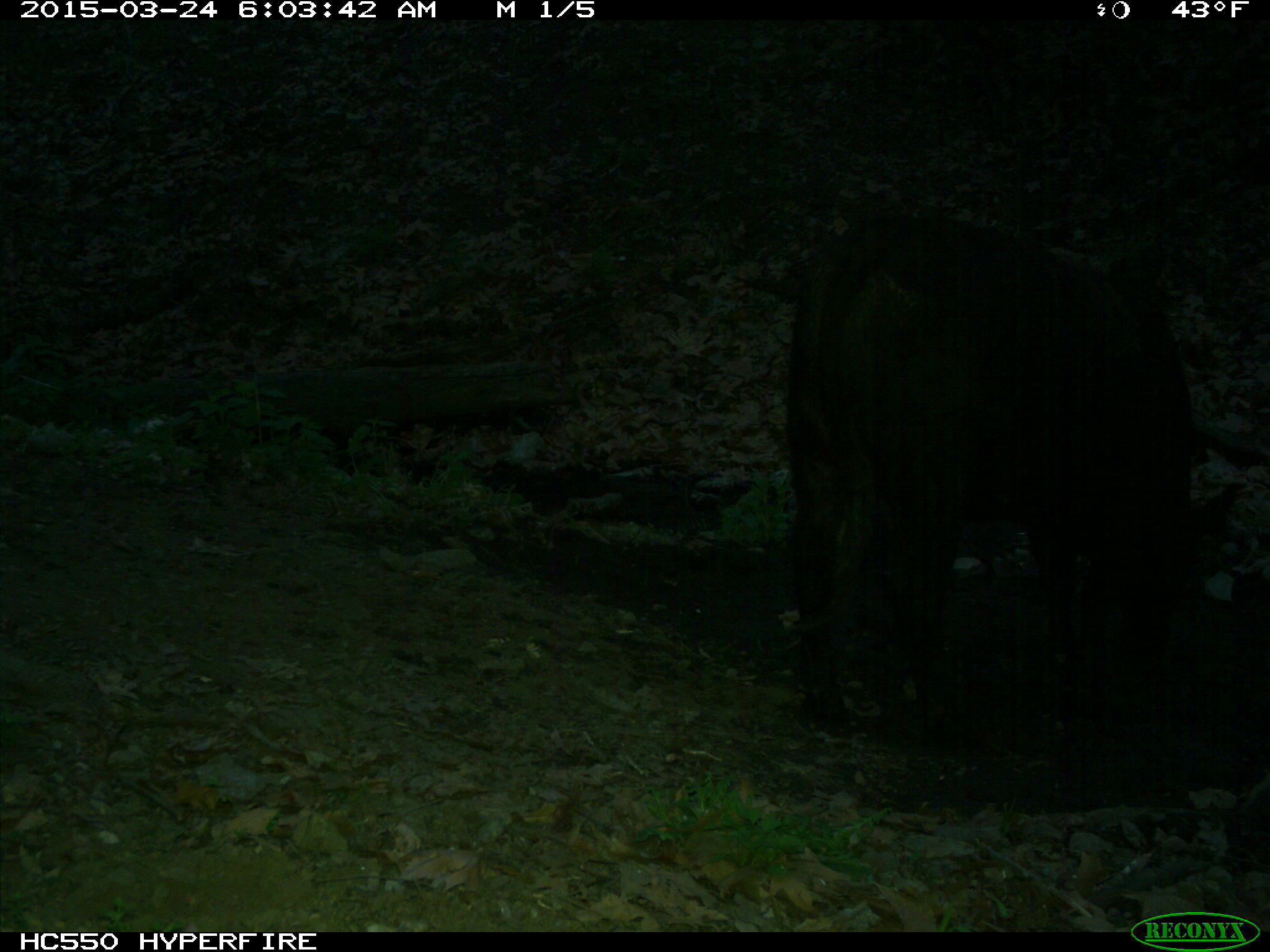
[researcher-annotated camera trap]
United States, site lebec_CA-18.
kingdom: Animalia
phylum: Chordata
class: Mammalia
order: Artiodactyla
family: Bovidae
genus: Bos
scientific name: Bos taurus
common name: domestic cow